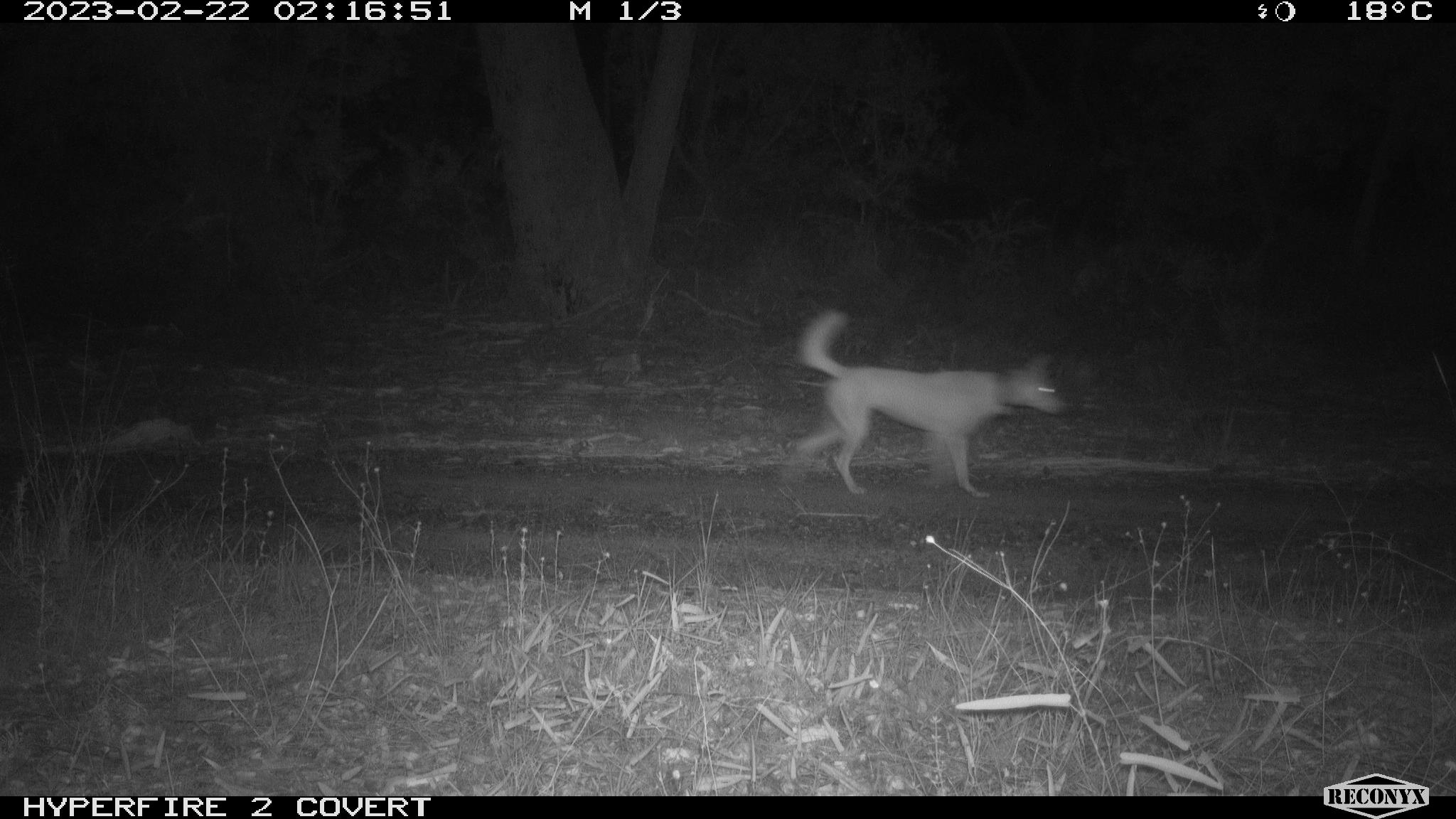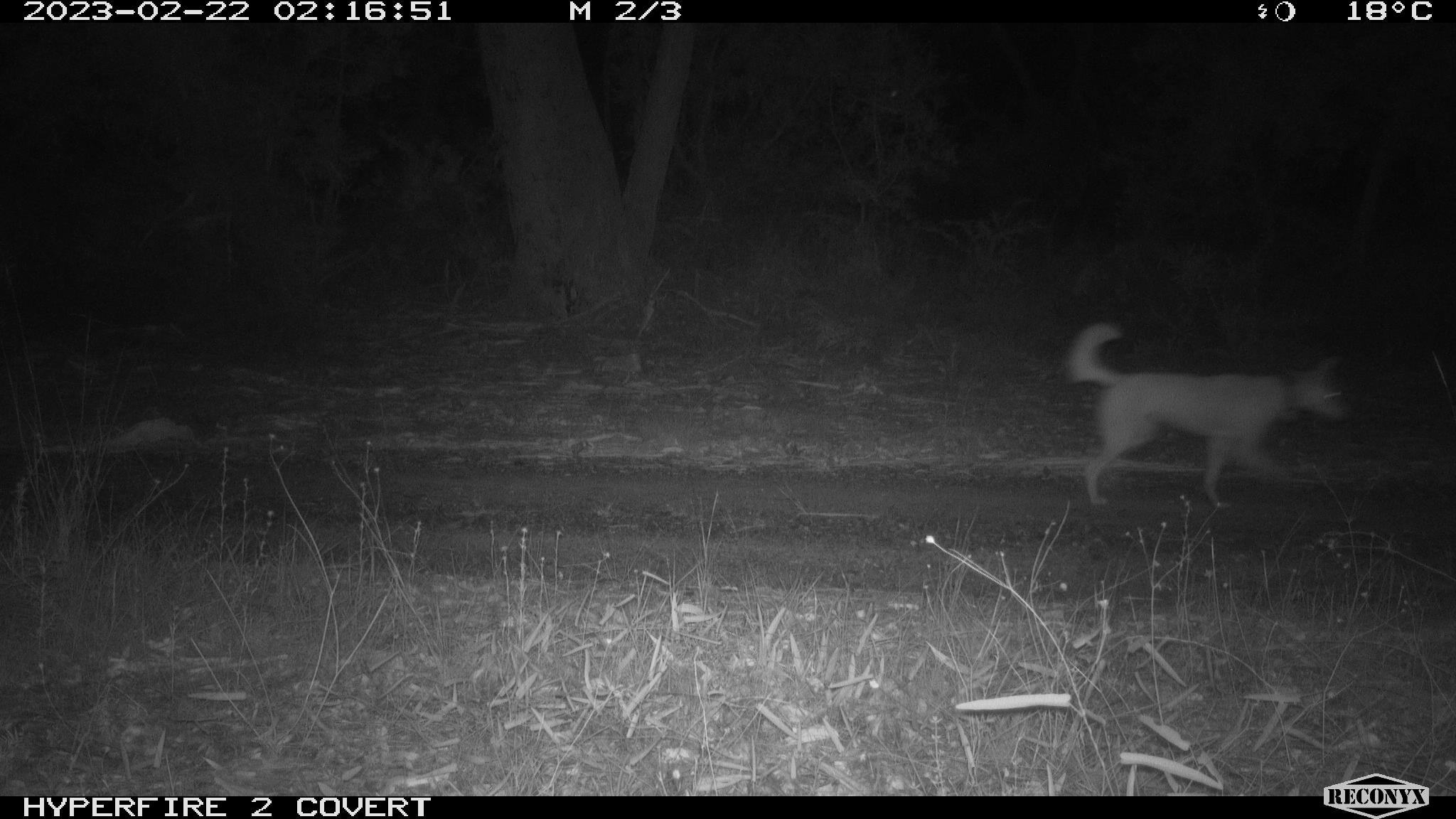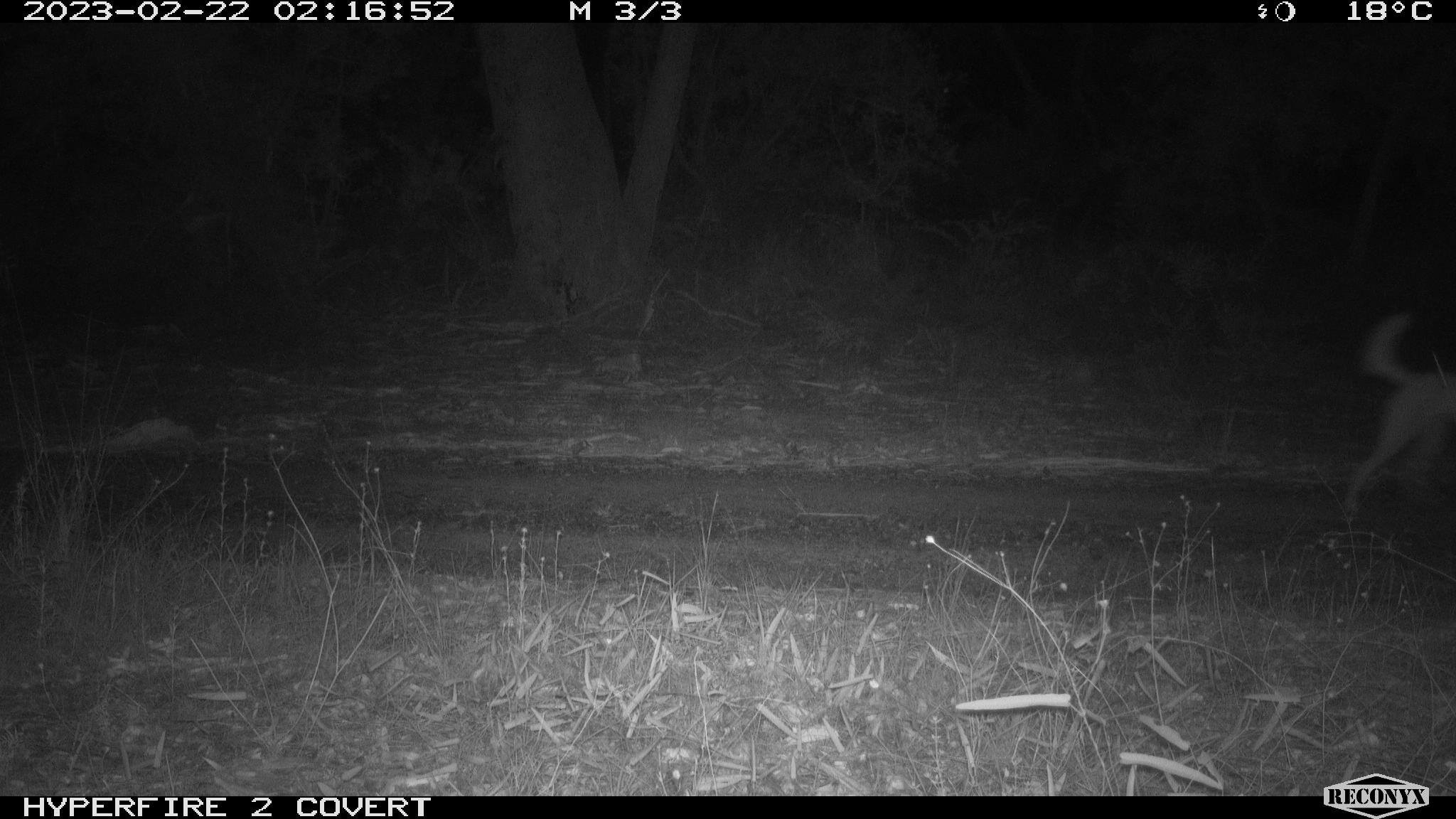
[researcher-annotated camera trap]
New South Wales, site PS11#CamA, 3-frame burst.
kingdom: Animalia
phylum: Chordata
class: Mammalia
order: Carnivora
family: Canidae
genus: Canis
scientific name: Canis familiaris dingo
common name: dingo